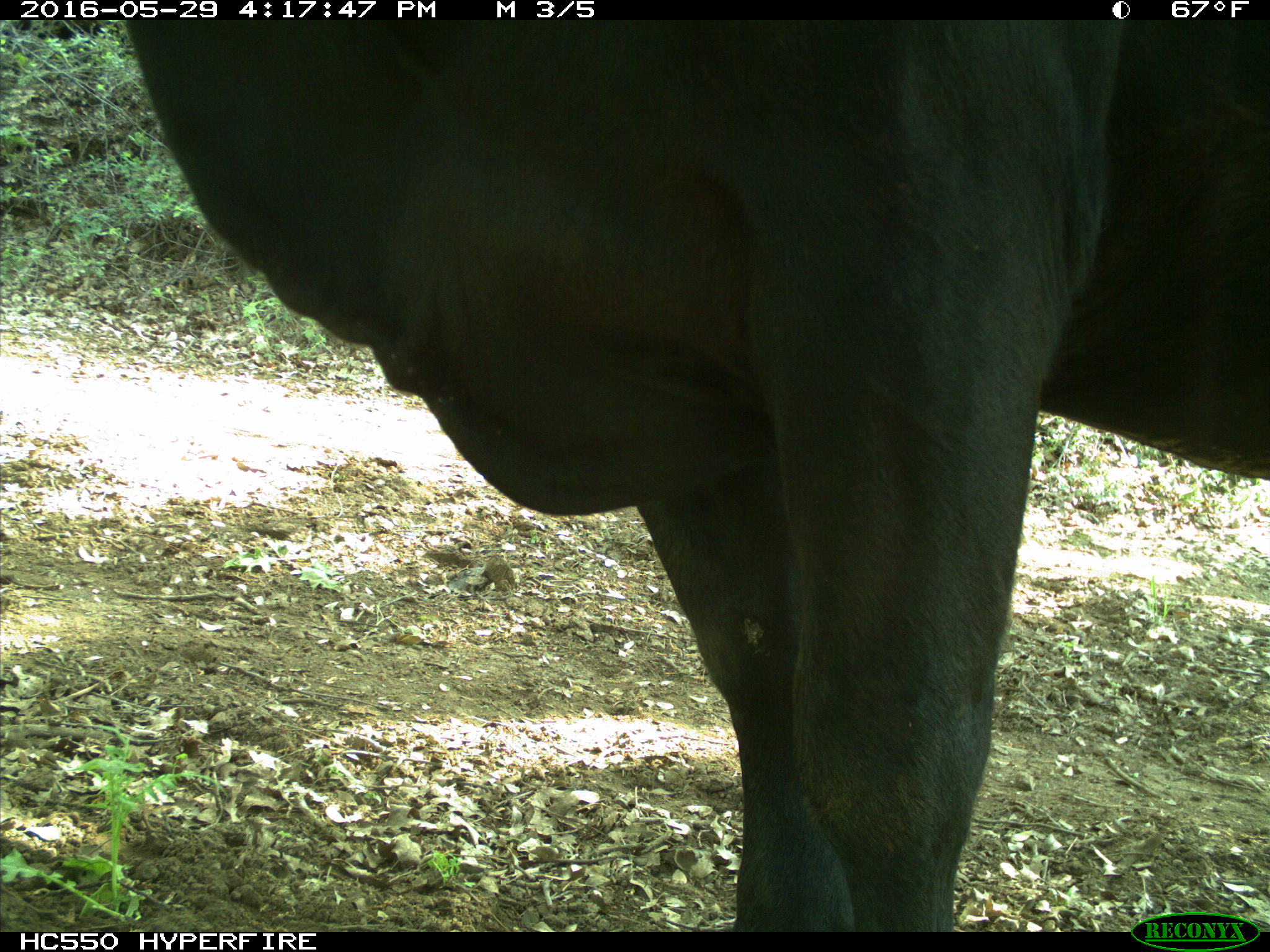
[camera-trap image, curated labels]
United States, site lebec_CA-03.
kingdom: Animalia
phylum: Chordata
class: Mammalia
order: Artiodactyla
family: Bovidae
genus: Bos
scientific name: Bos taurus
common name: domestic cow